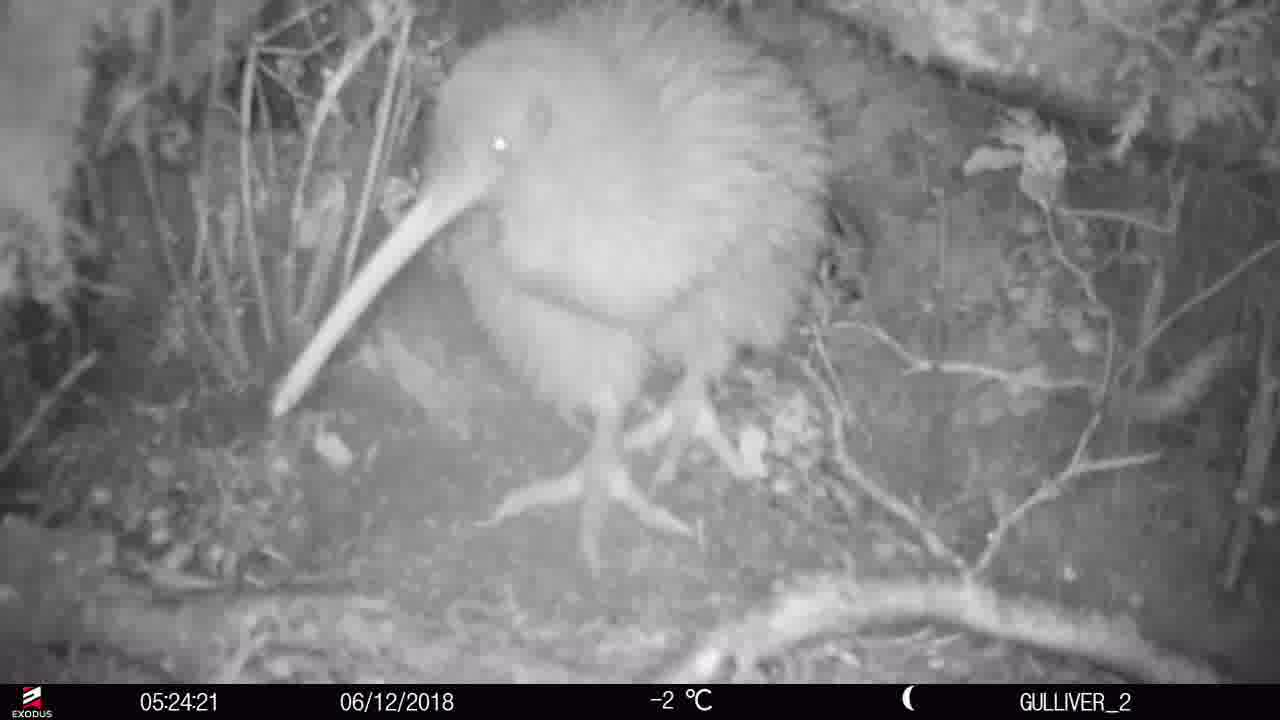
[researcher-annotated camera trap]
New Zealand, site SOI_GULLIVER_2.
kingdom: Animalia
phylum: Chordata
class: Aves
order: Apterygiformes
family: Apterygidae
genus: Apteryx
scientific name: Apteryx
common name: kiwi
Kiwi (Apteryx).